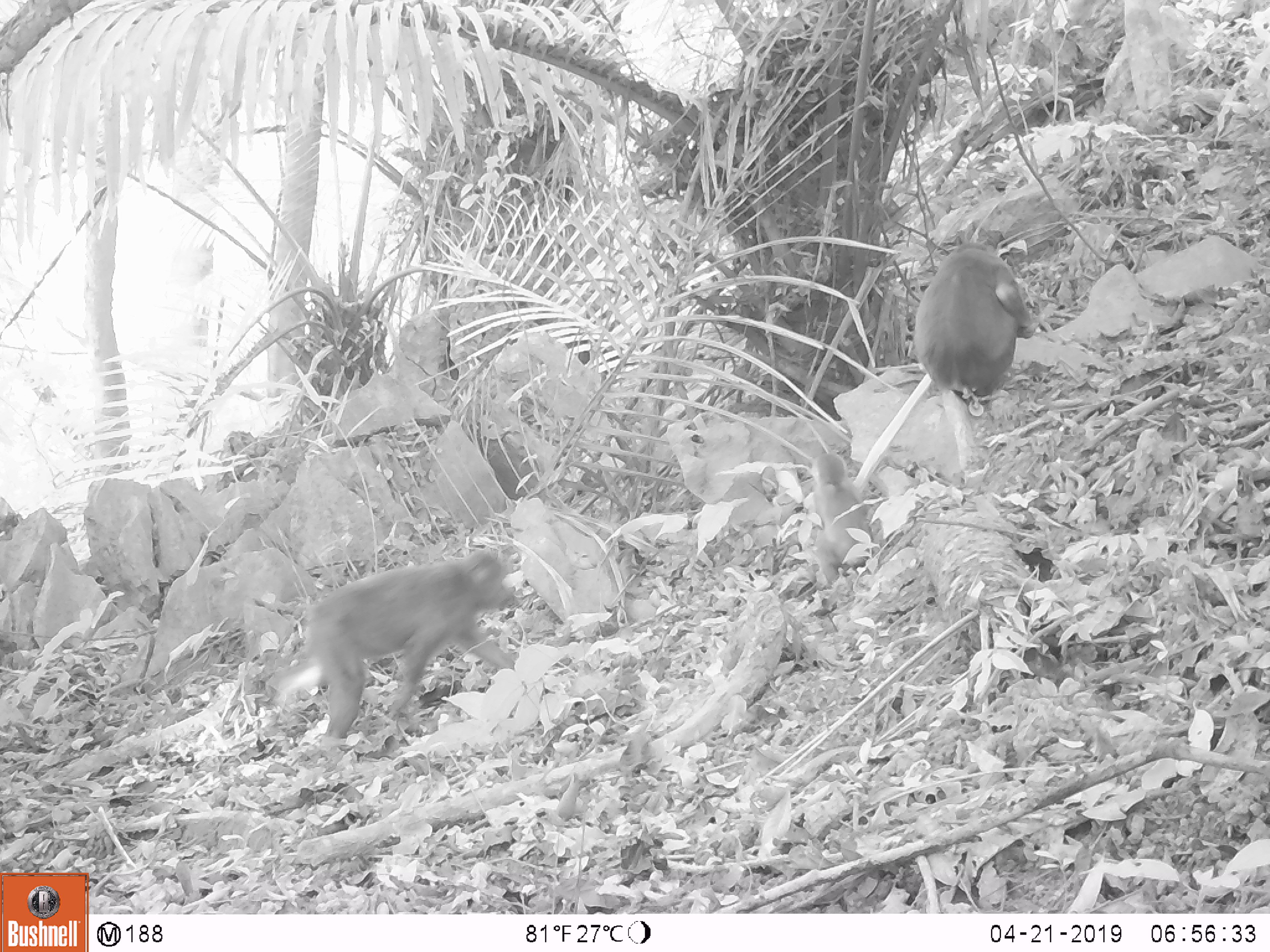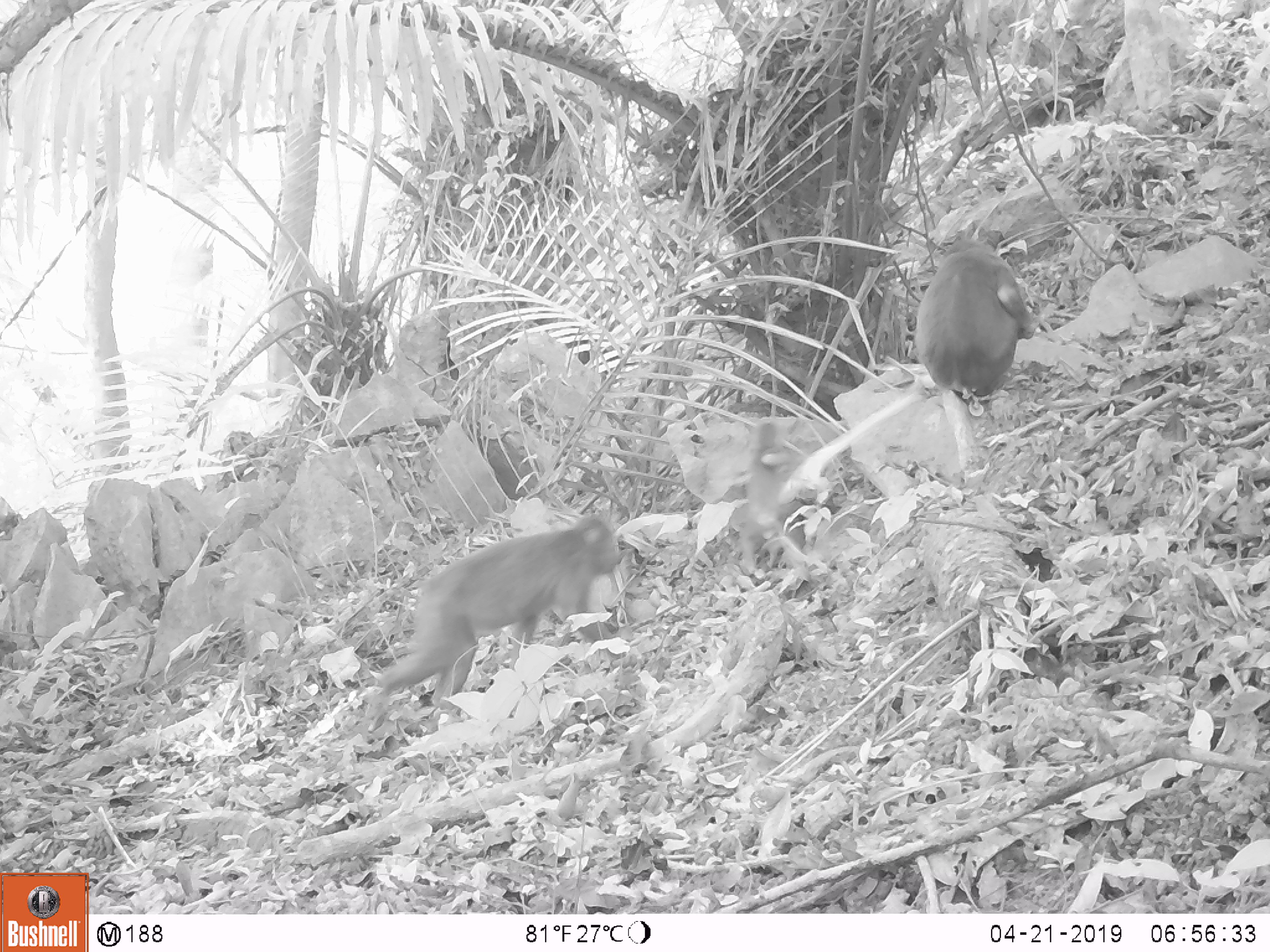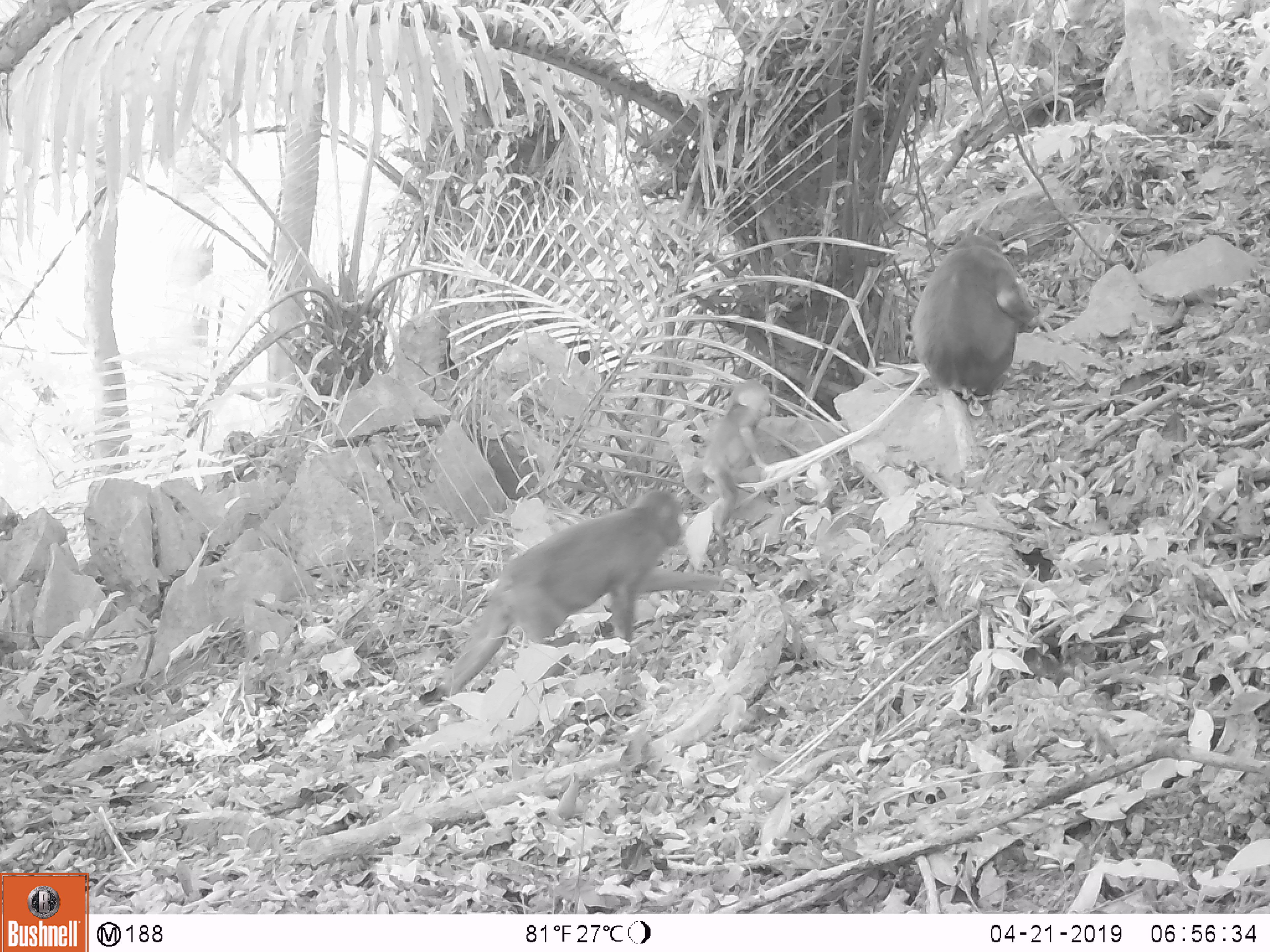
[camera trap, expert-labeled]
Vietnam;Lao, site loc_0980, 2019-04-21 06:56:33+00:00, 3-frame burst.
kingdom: Animalia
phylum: Chordata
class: Mammalia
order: Primates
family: Cercopithecidae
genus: Macaca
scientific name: Macaca arctoides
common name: stump-tailed macaque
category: stump tailed macaque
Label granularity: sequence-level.